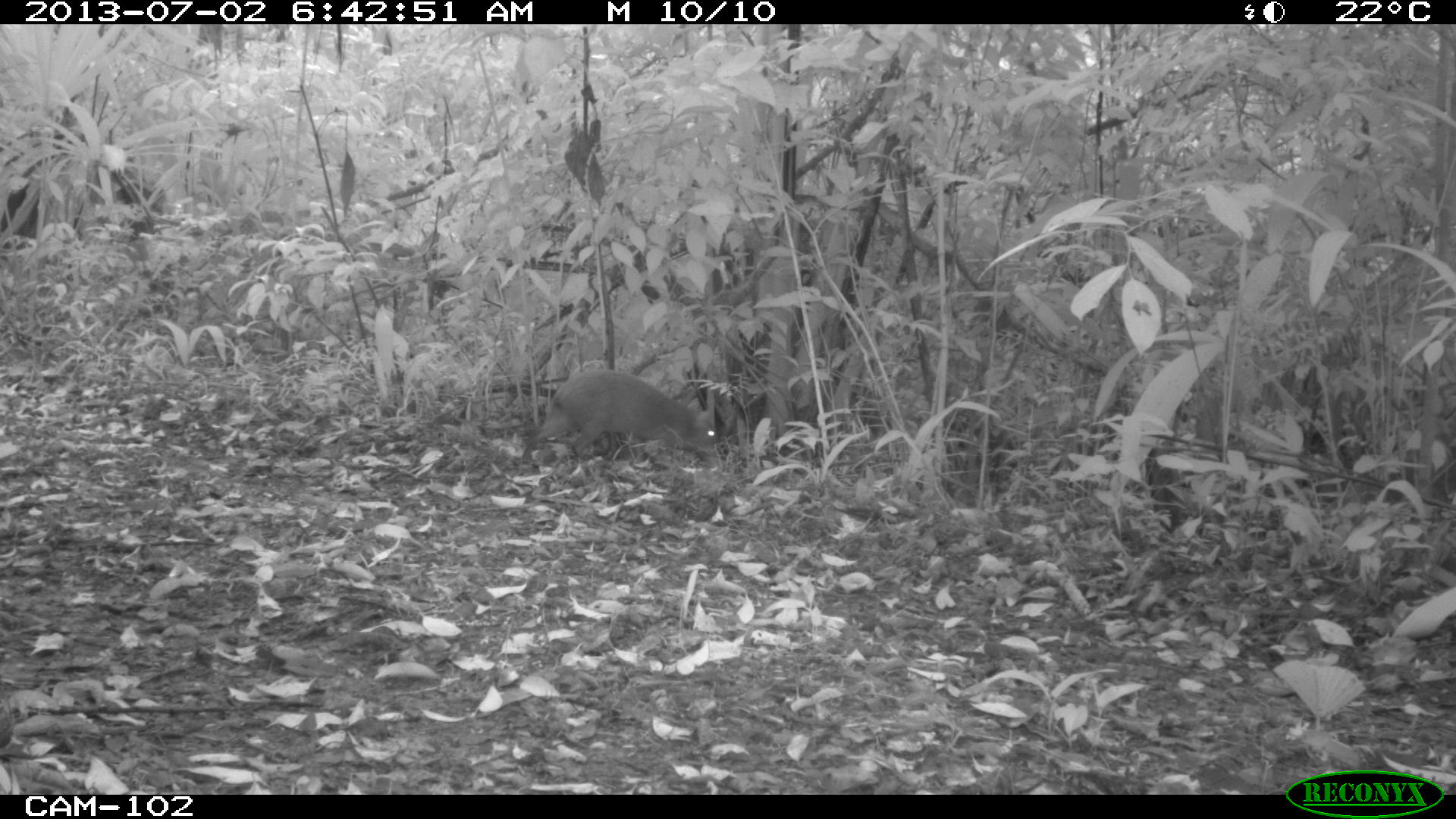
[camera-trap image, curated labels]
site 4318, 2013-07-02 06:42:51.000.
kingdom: Animalia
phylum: Chordata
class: Mammalia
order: Rodentia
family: Dasyproctidae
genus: Dasyprocta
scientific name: Dasyprocta punctata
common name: central american agouti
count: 1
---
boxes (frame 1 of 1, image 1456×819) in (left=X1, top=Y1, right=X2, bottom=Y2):
dasyprocta punctata: (left=537, top=370, right=715, bottom=460)